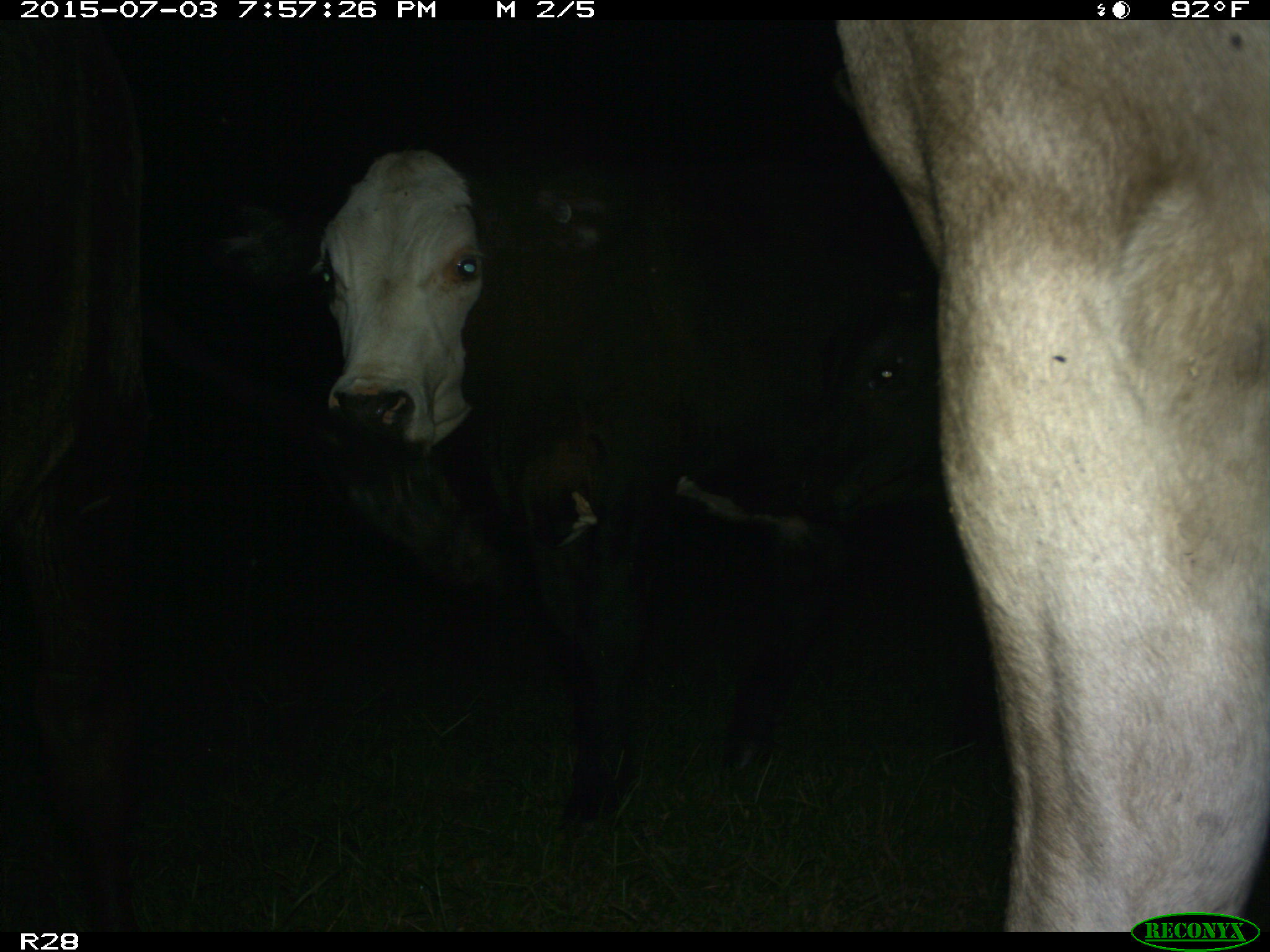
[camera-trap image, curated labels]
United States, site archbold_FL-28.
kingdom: Animalia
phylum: Chordata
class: Mammalia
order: Artiodactyla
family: Bovidae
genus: Bos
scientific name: Bos taurus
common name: domestic cow